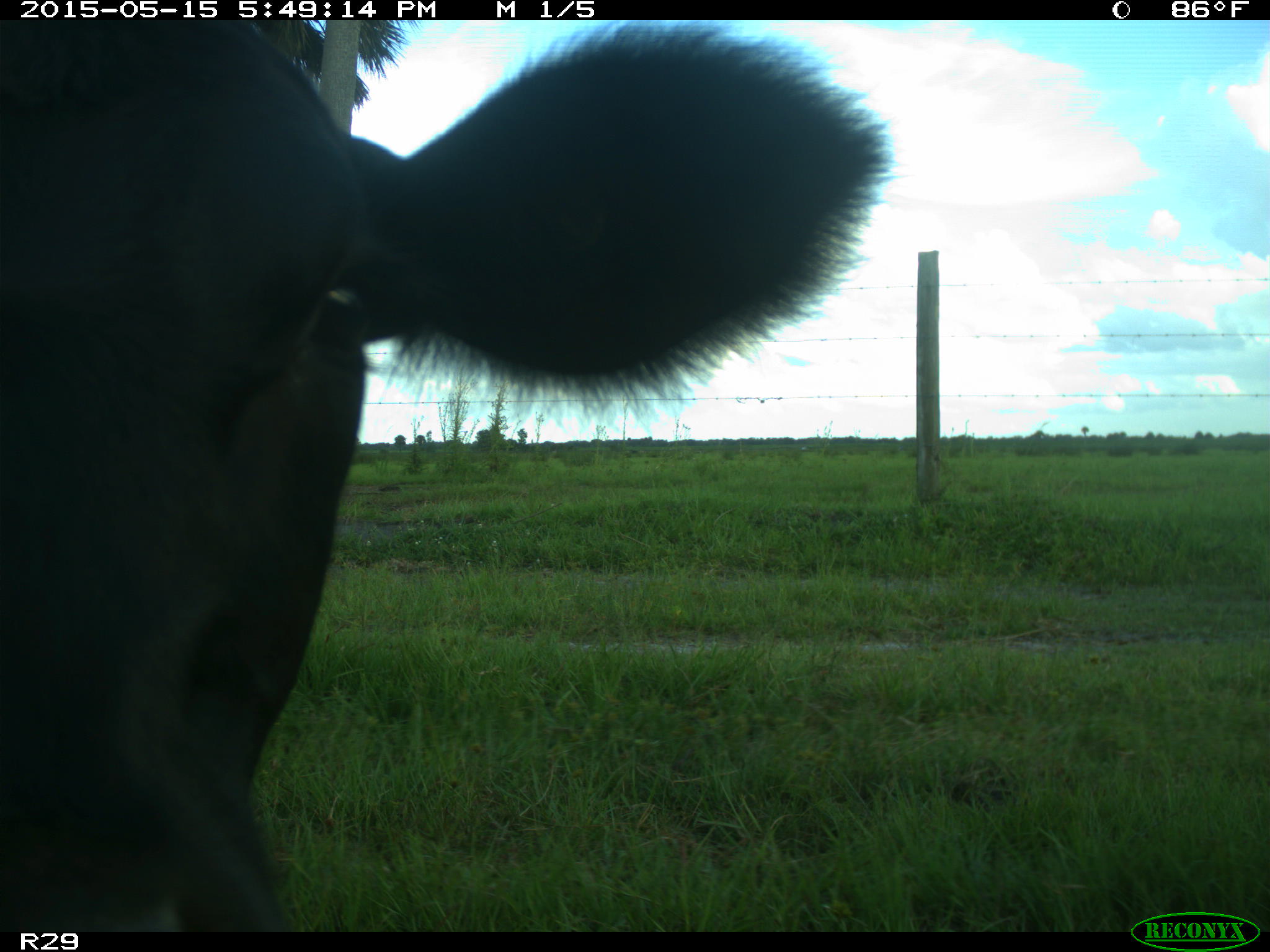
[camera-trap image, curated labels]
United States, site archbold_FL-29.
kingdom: Animalia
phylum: Chordata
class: Mammalia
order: Artiodactyla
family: Bovidae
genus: Bos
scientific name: Bos taurus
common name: domestic cow